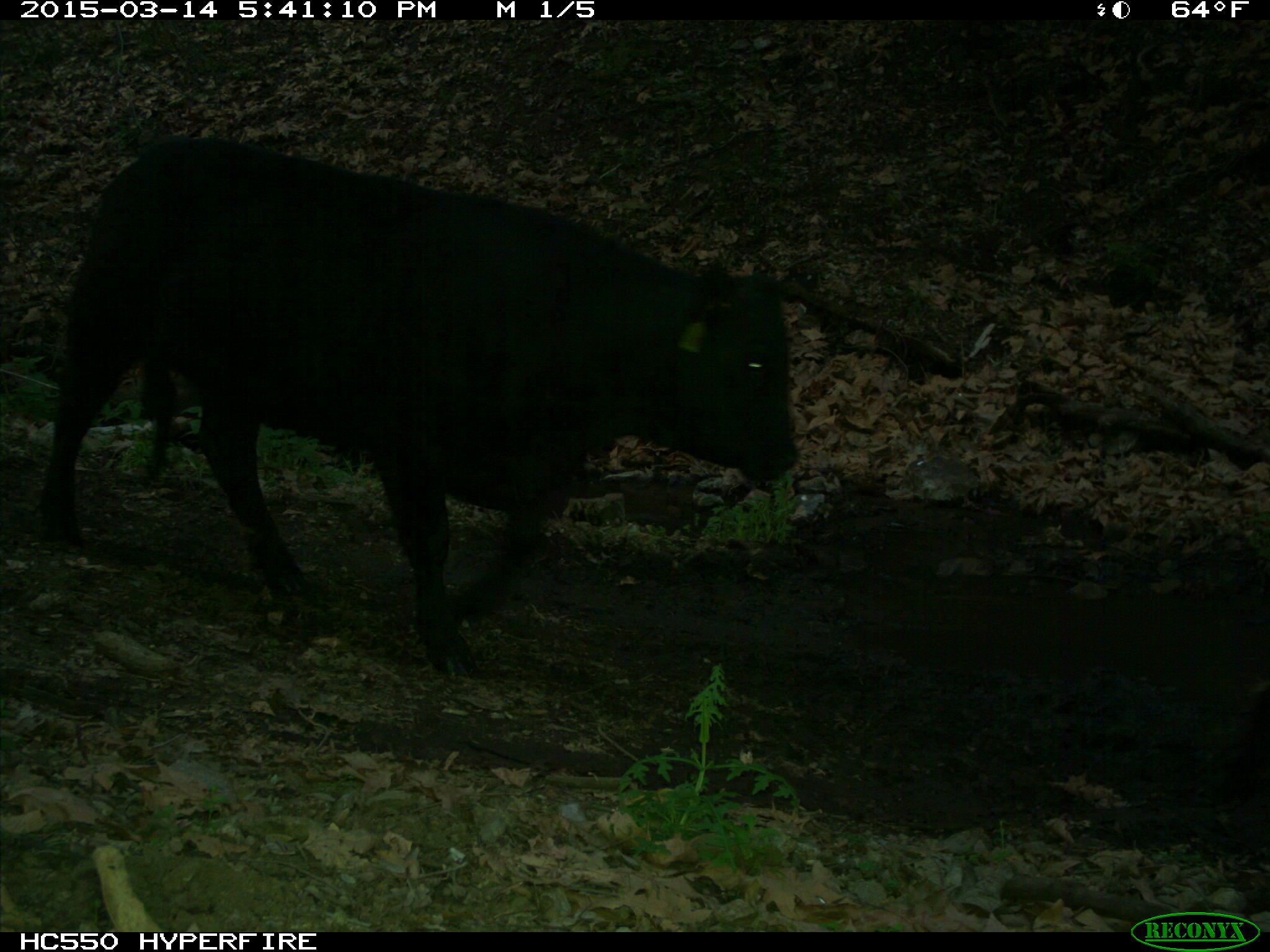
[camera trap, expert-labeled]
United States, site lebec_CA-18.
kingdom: Animalia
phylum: Chordata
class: Mammalia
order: Artiodactyla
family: Bovidae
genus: Bos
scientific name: Bos taurus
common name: domestic cow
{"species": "Bos taurus (domestic cow)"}